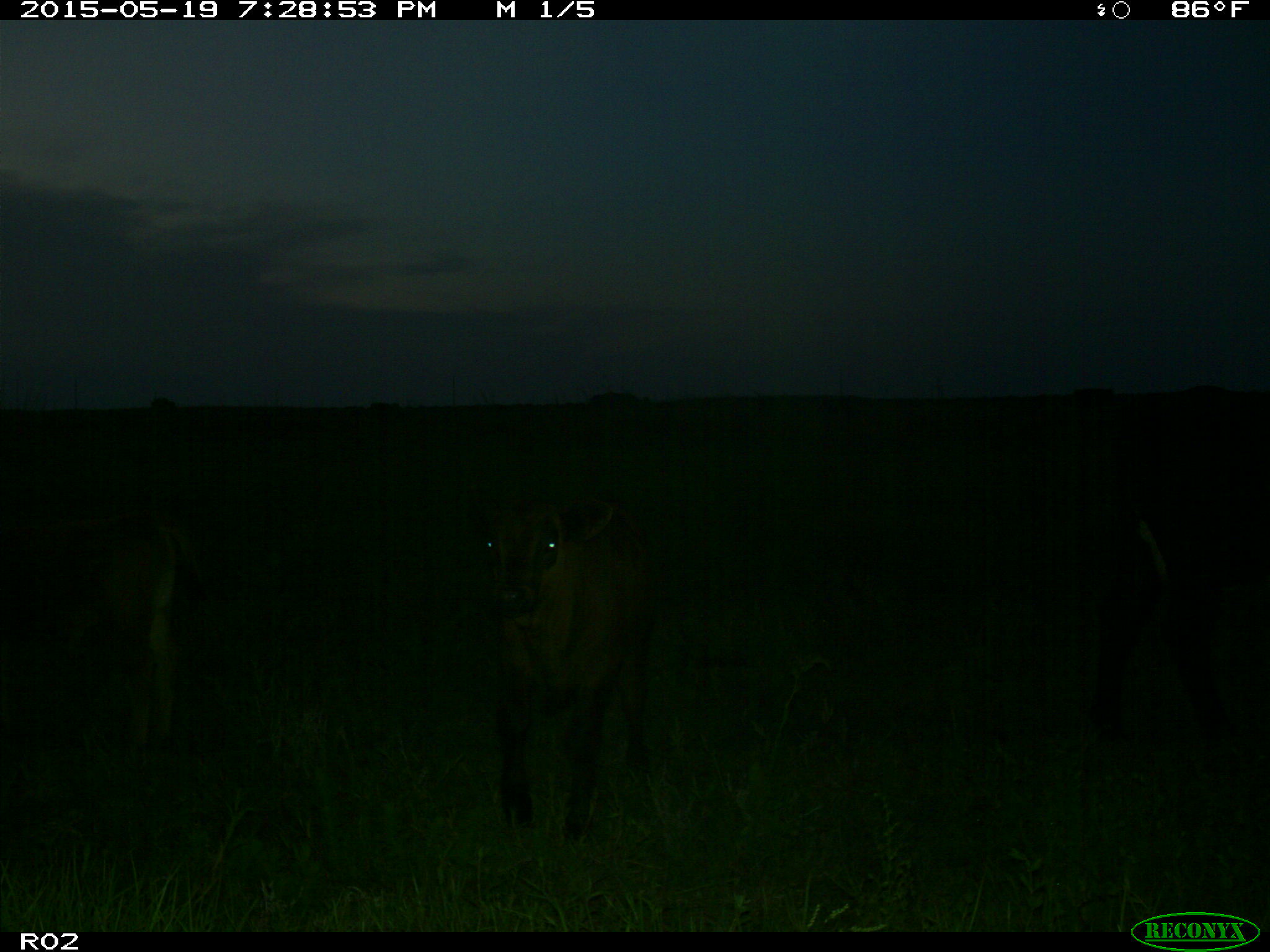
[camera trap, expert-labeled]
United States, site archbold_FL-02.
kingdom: Animalia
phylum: Chordata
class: Mammalia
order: Artiodactyla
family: Bovidae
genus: Bos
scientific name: Bos taurus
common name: domestic cow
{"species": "Bos taurus (domestic cow)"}